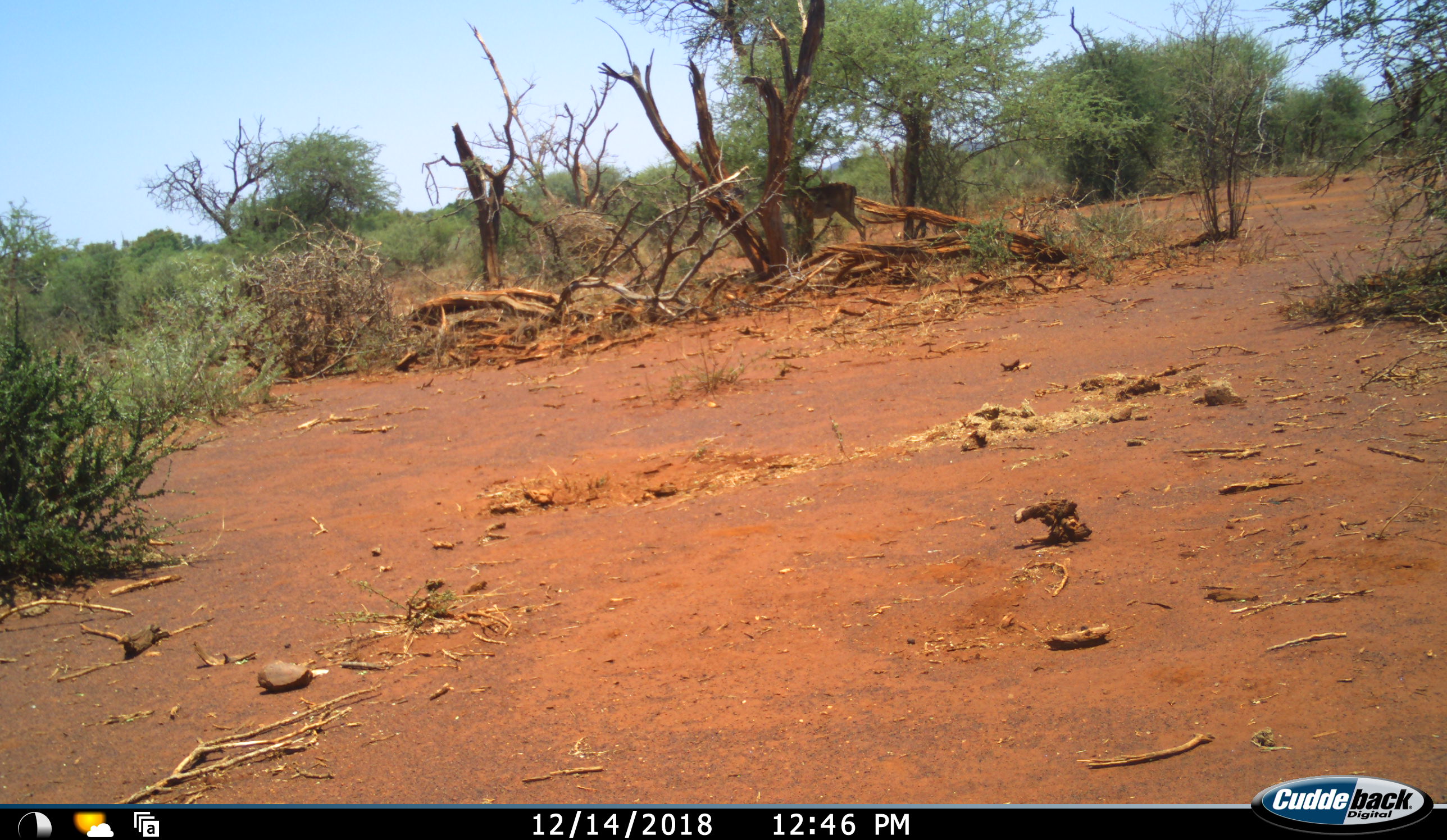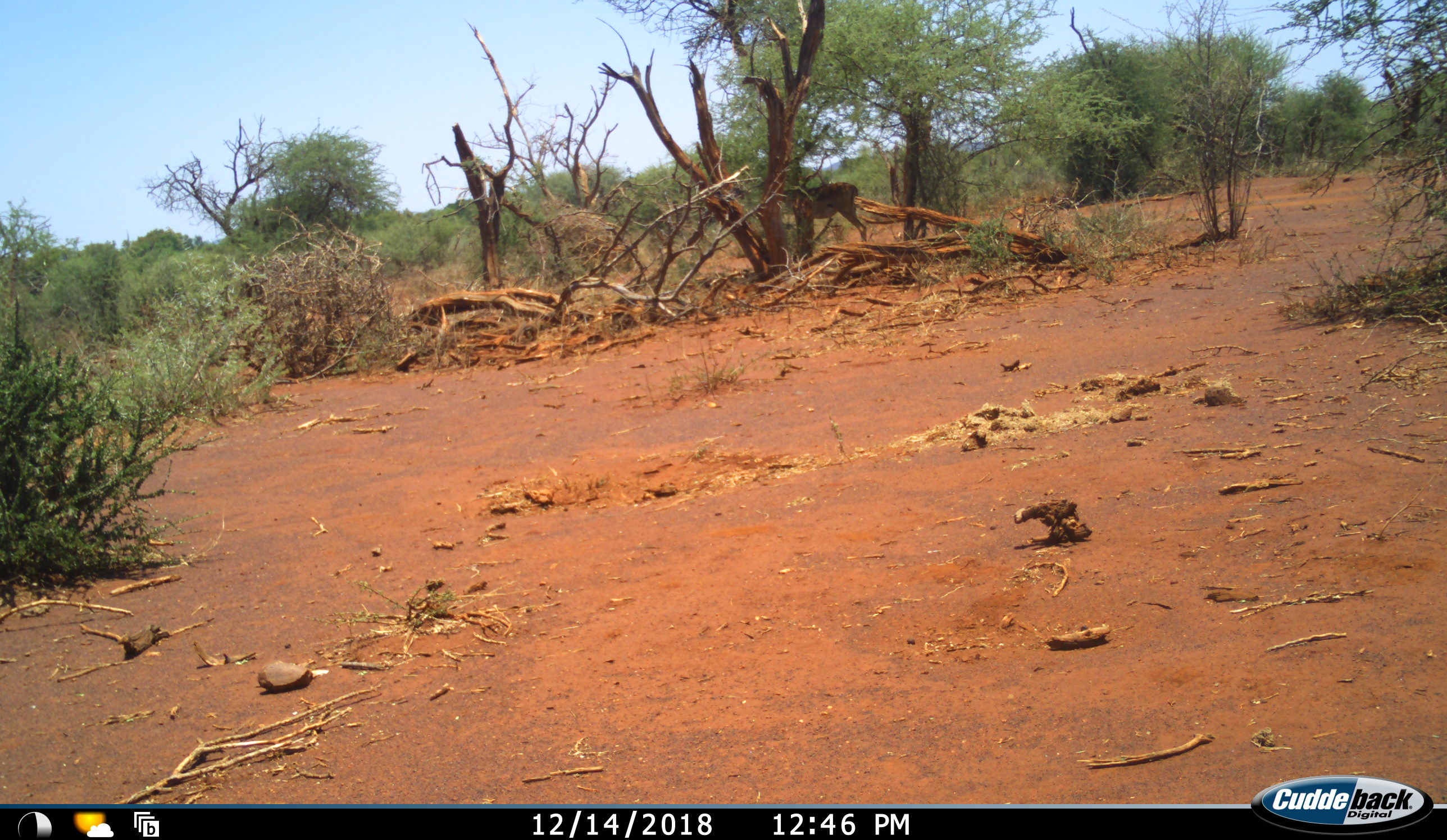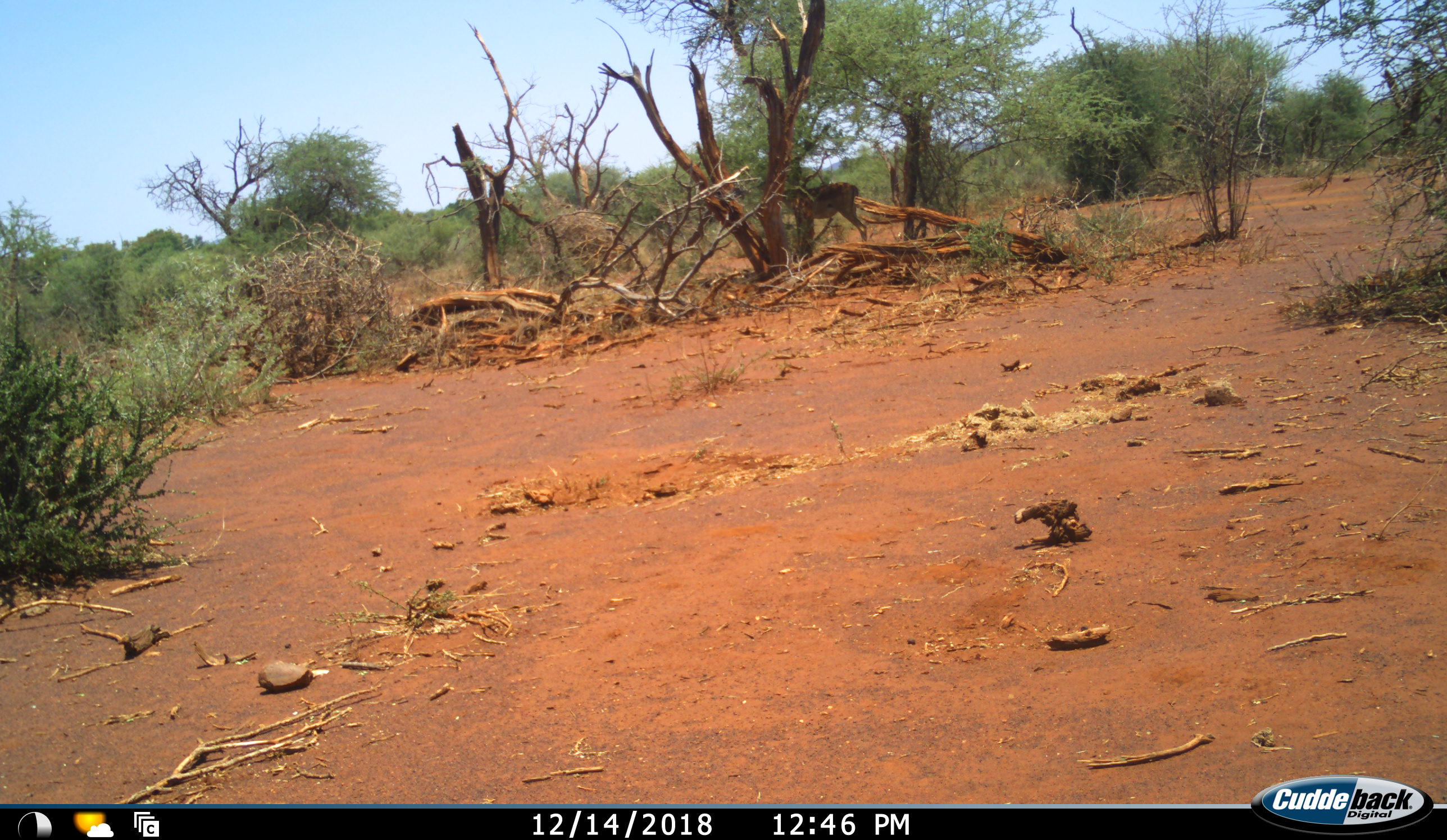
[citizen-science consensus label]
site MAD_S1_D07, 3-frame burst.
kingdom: Animalia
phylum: Chordata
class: Mammalia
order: Artiodactyla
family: Bovidae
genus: Aepyceros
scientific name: Aepyceros melampus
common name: impala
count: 1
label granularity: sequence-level